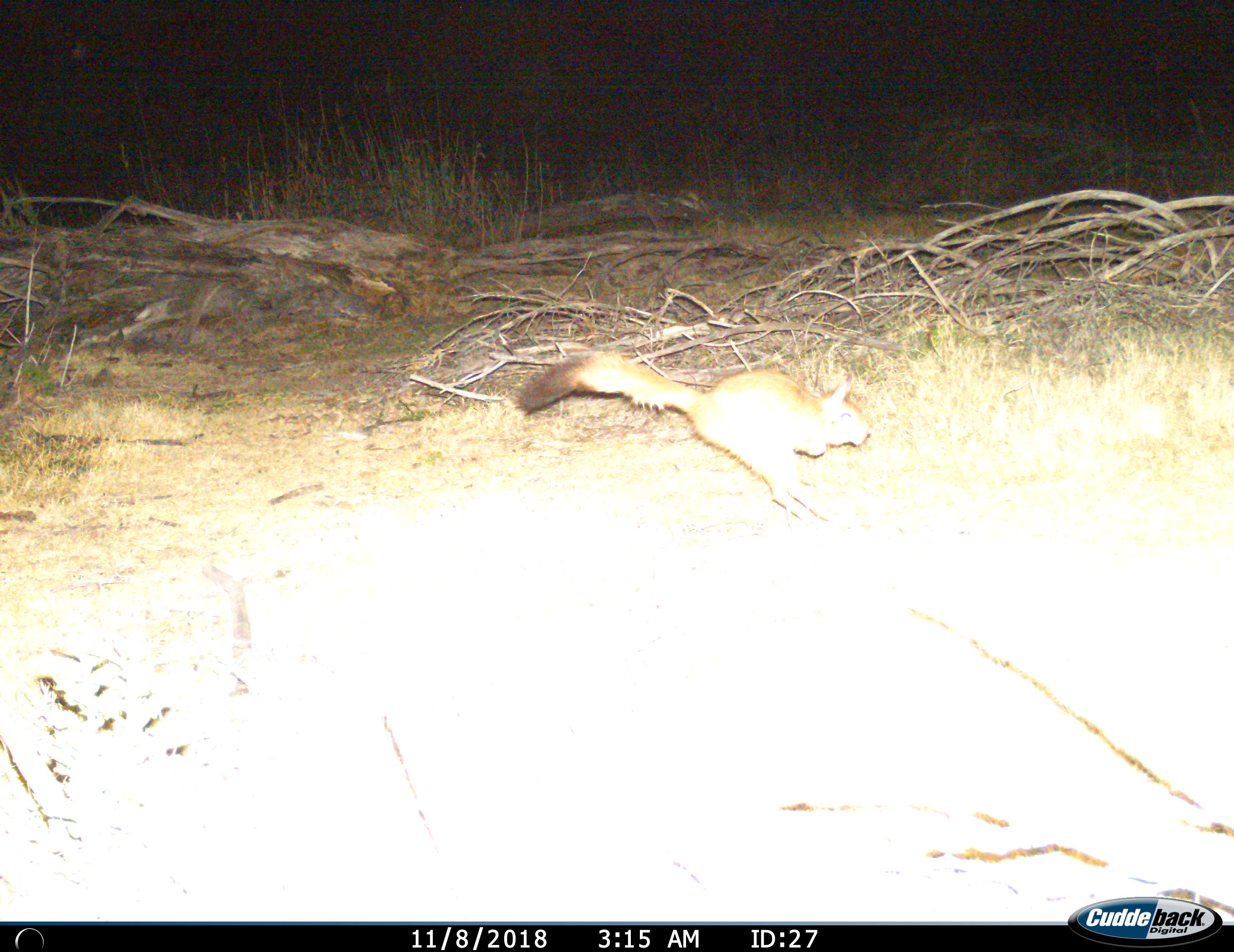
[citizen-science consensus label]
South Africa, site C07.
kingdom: Animalia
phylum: Chordata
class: Mammalia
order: Rodentia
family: Pedetidae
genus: Pedetes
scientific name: Pedetes capensis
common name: springhare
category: harespring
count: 1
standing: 0%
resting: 0%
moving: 100%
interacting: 0%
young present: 0%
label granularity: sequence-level